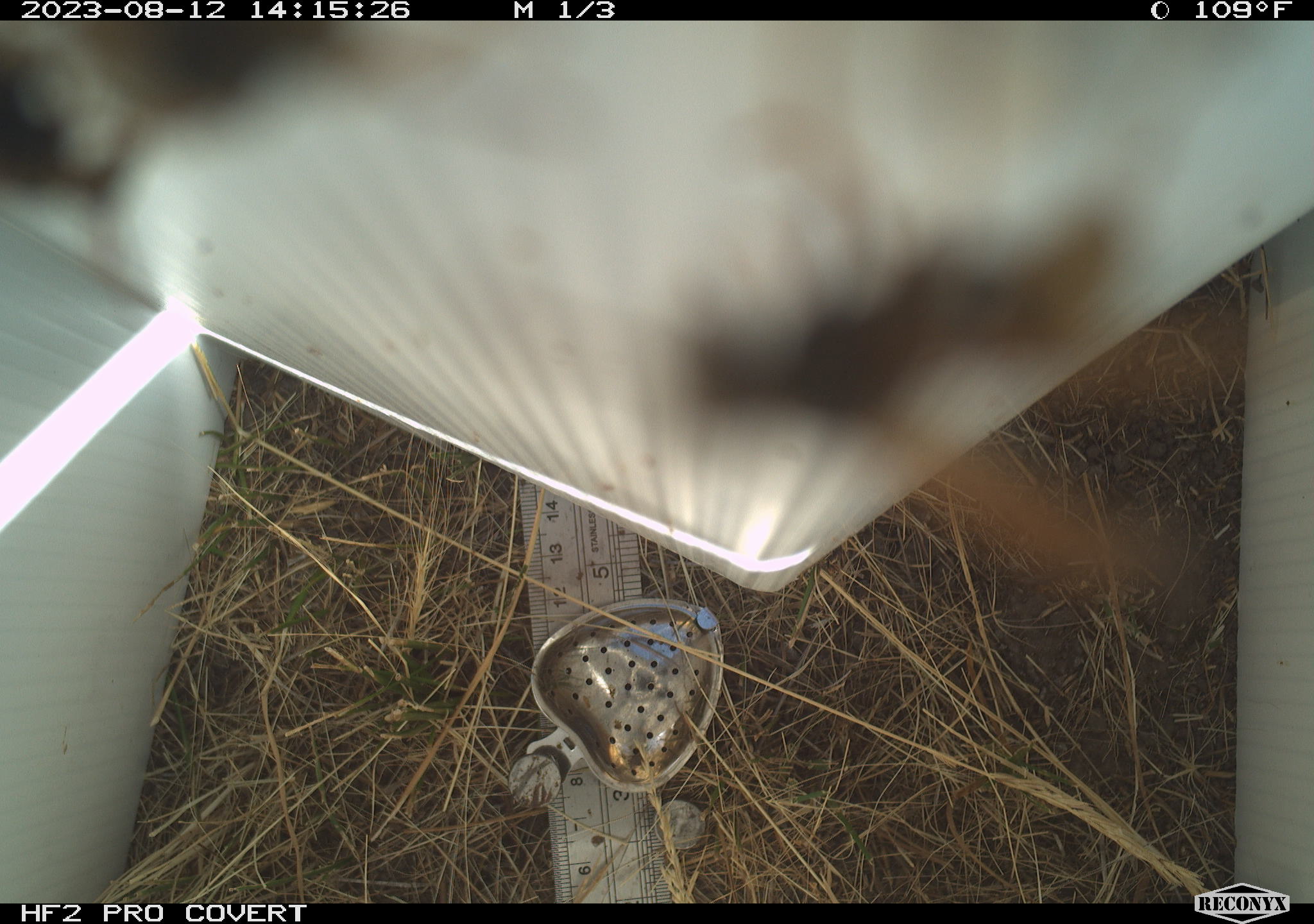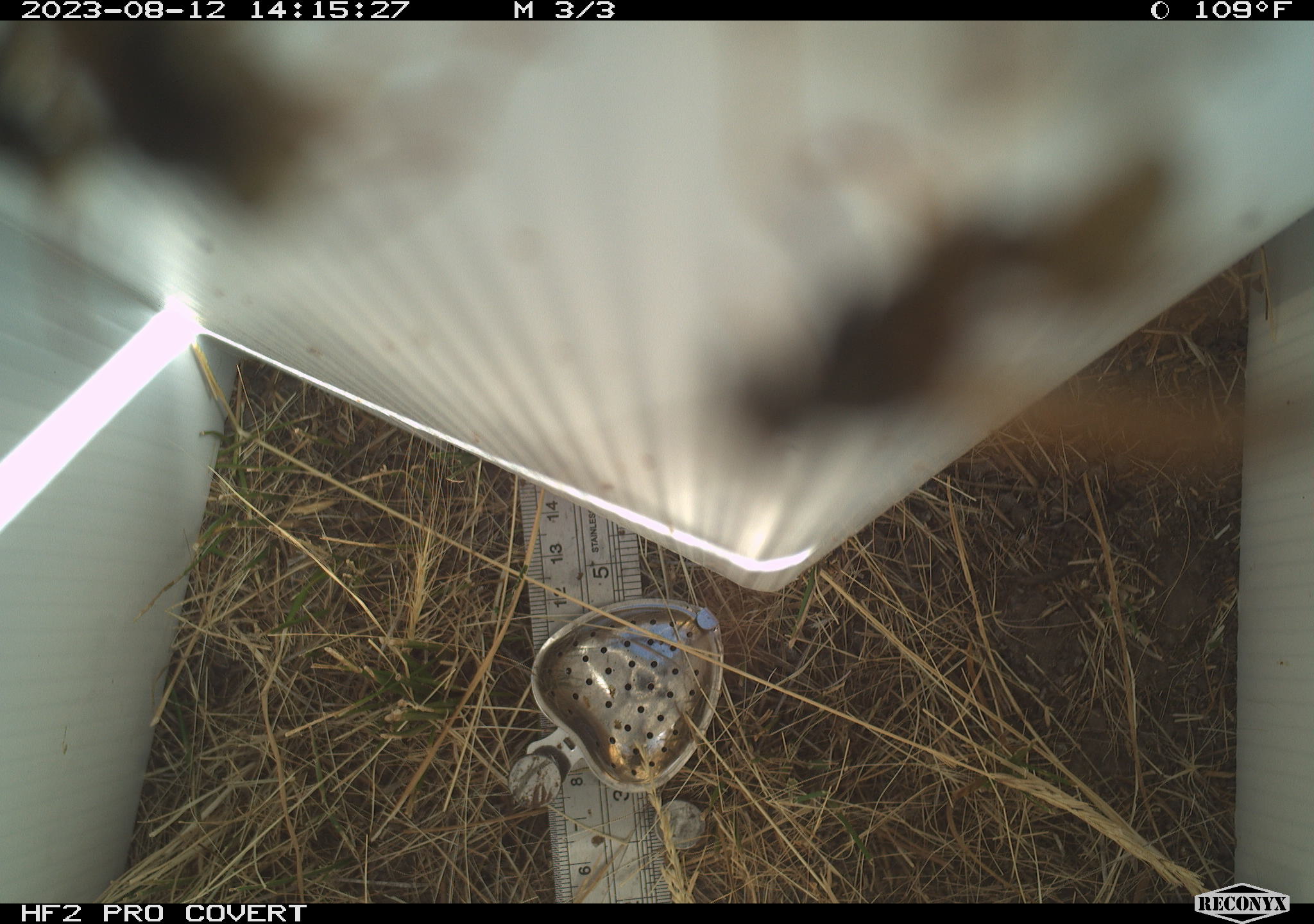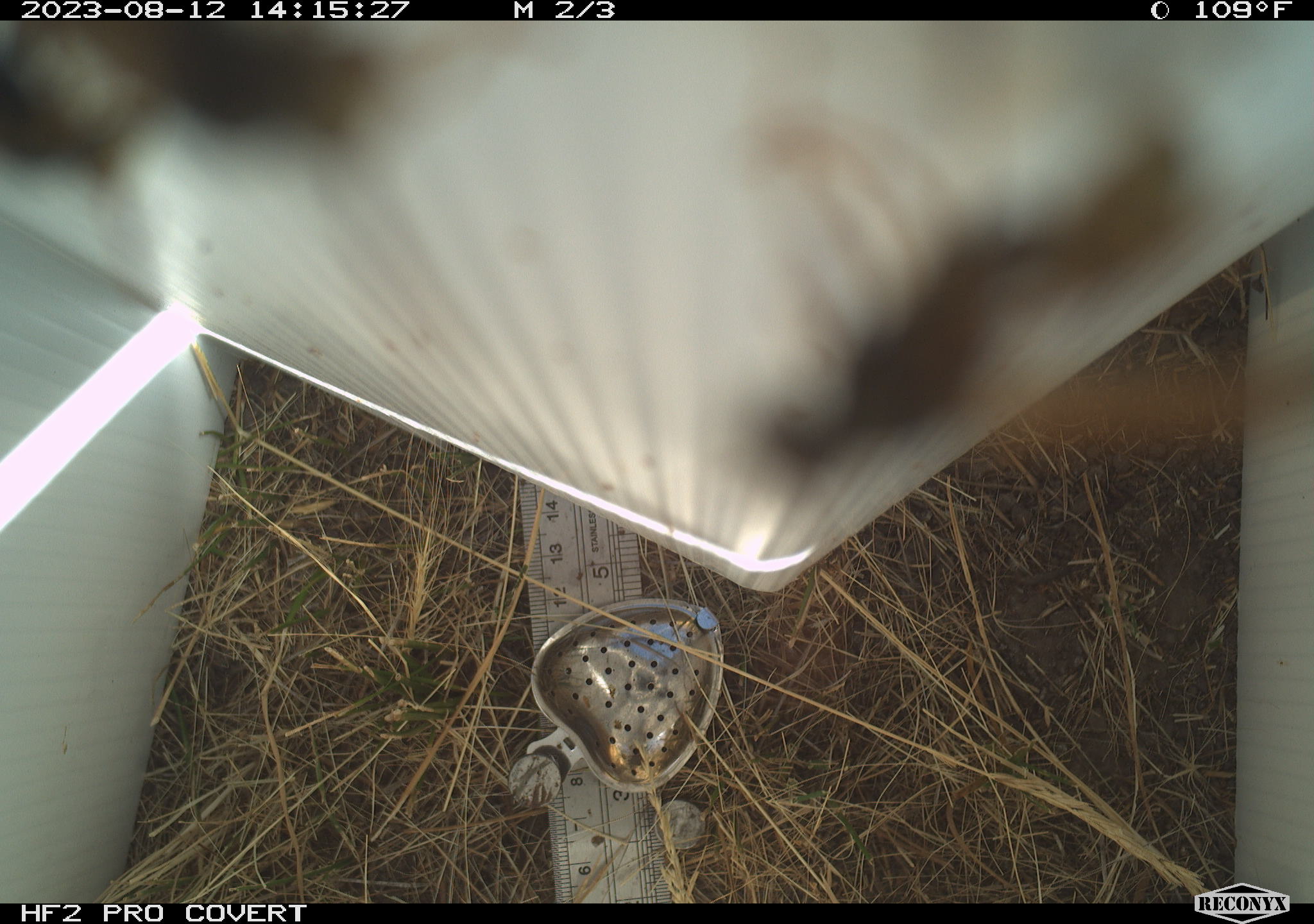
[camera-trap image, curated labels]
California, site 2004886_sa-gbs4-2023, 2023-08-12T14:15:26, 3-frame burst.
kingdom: Animalia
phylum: Arthropoda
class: Insecta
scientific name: Insecta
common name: insect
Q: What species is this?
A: Insect (Insecta).